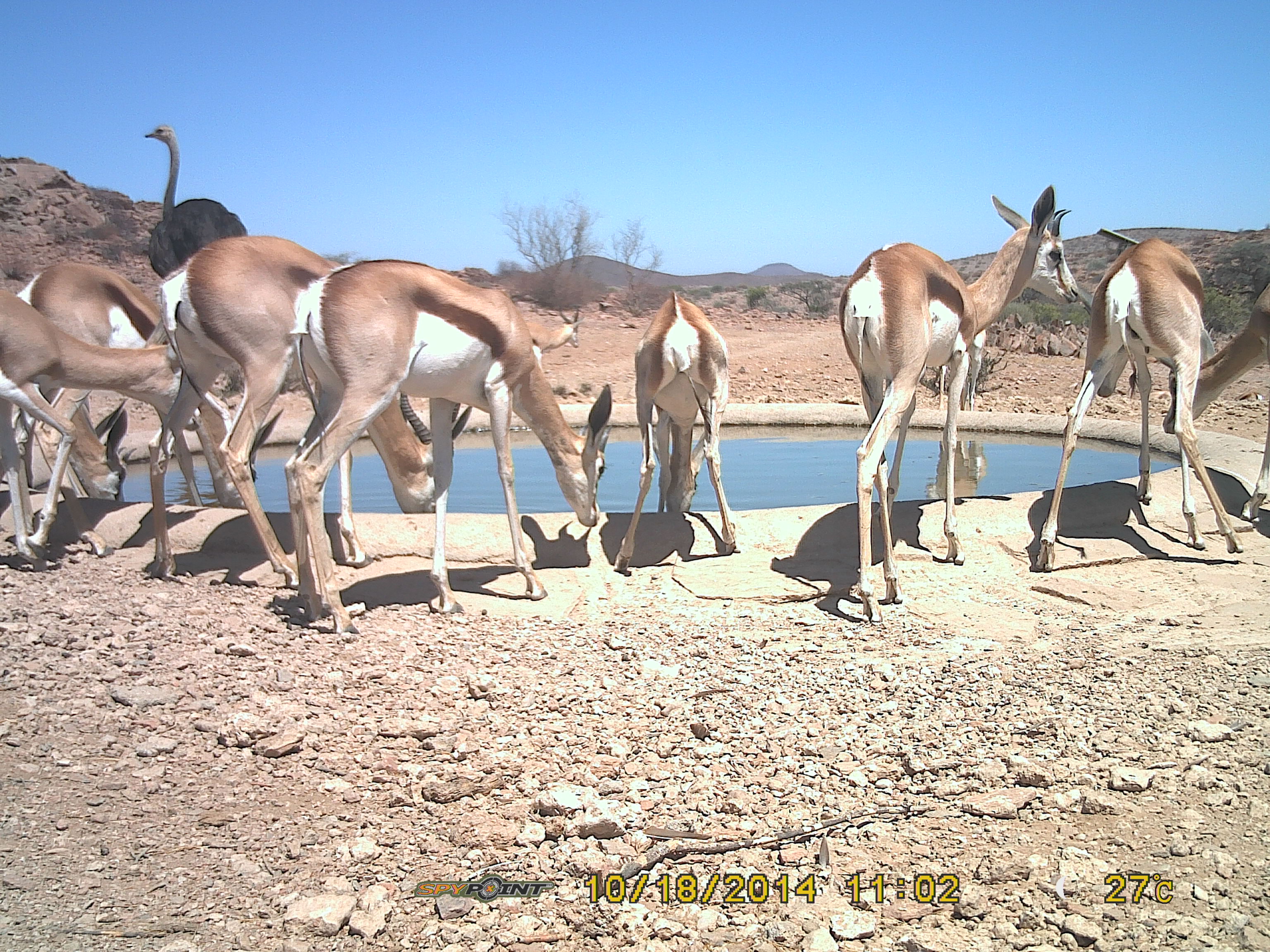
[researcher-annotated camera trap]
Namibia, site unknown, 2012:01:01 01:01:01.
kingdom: Animalia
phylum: Chordata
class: Mammalia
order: Artiodactyla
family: Bovidae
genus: Antidorcas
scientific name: Antidorcas marsupialis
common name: springbok